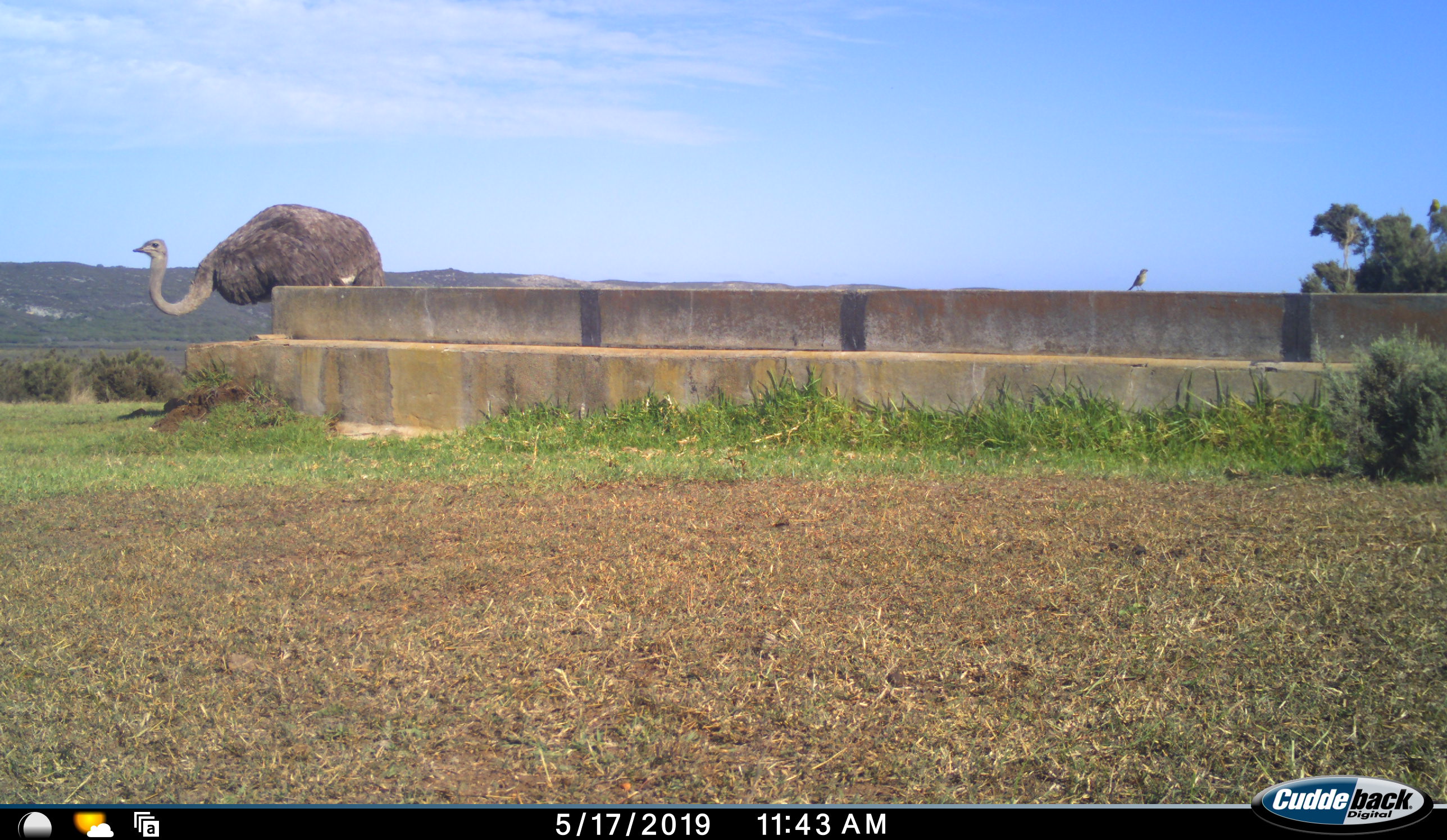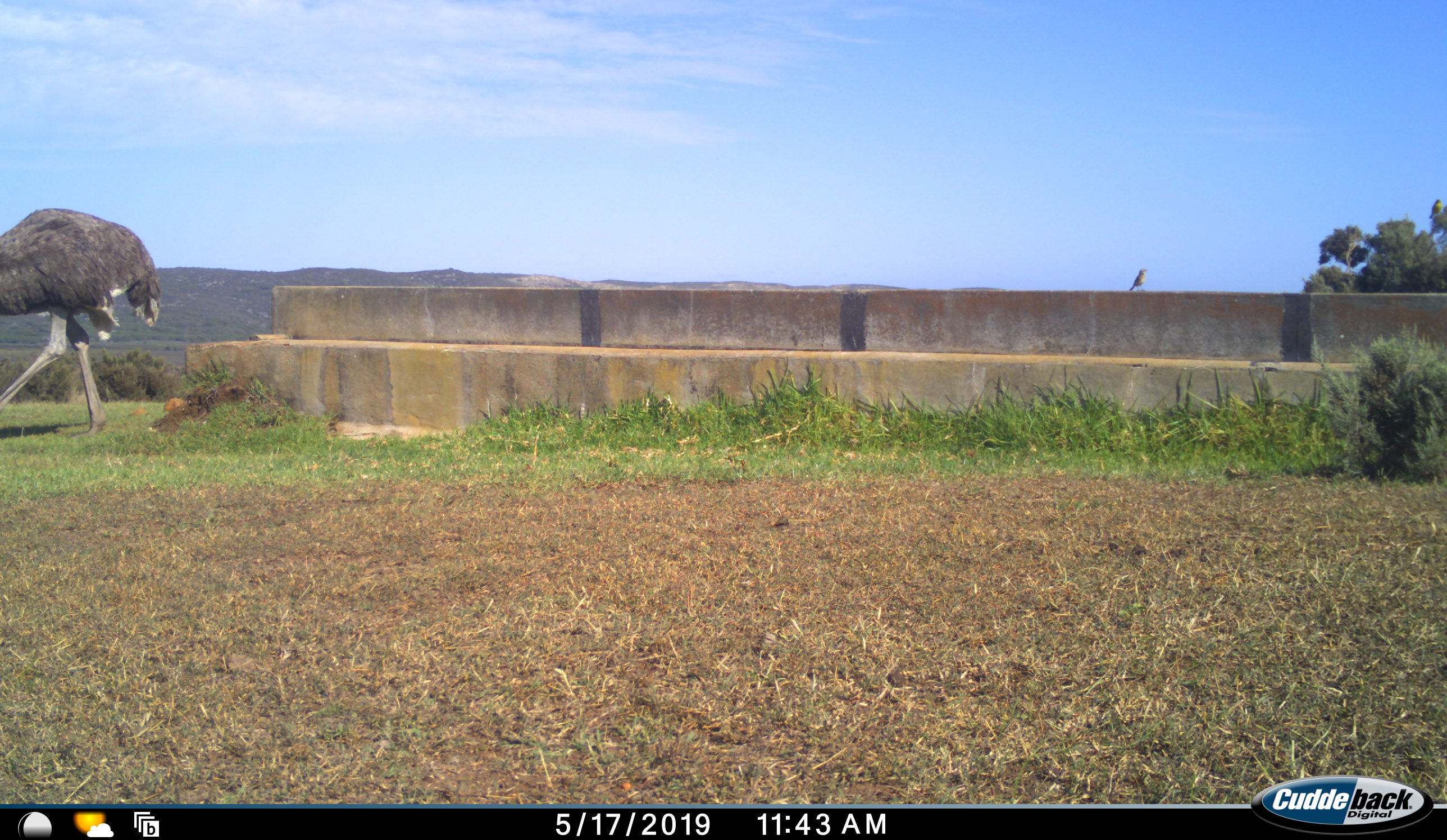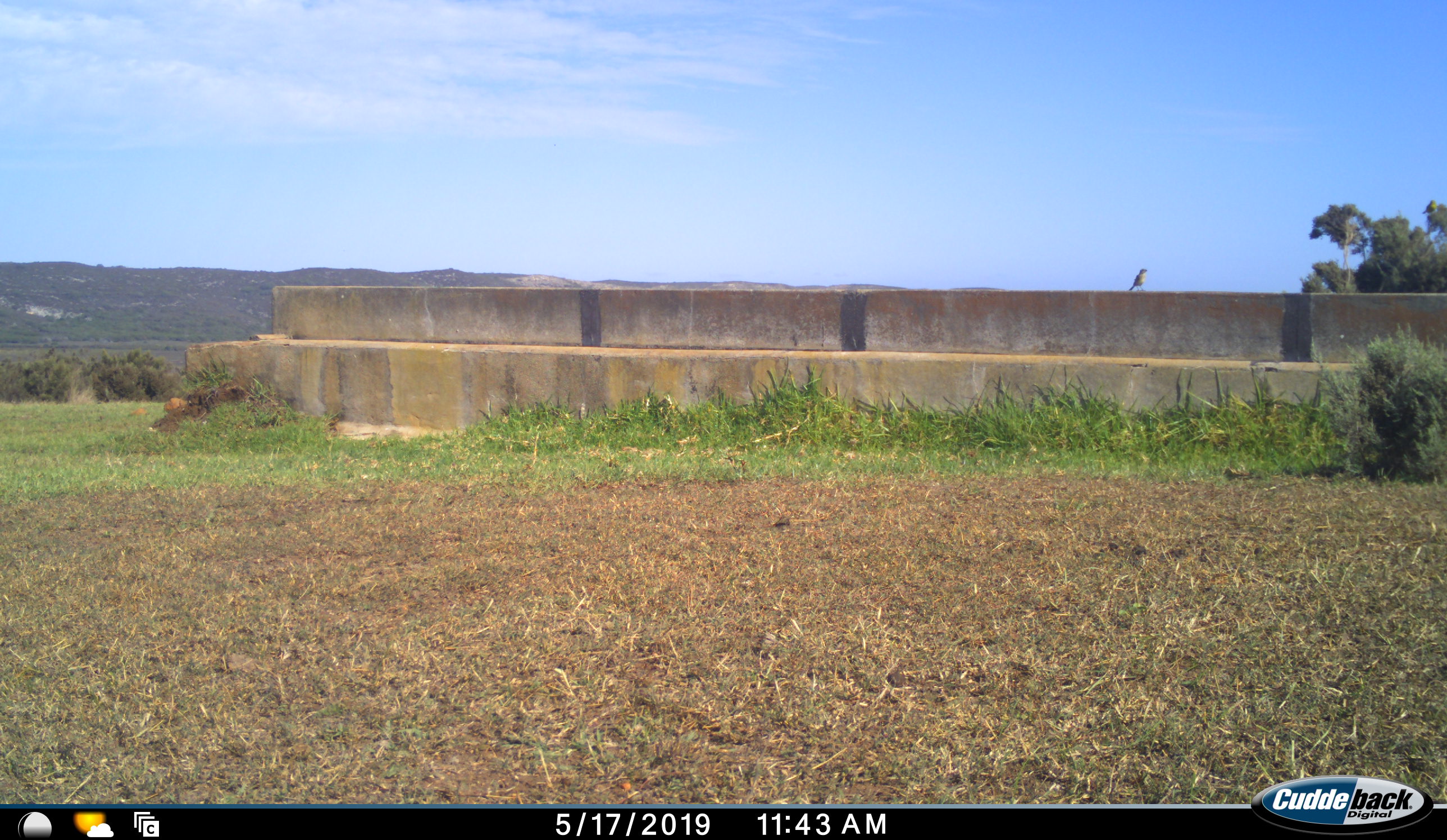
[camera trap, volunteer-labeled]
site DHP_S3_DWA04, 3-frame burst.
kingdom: Animalia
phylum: Chordata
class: Aves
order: Struthioniformes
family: Struthionidae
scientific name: Struthionidae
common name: ostrich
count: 1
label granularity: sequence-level